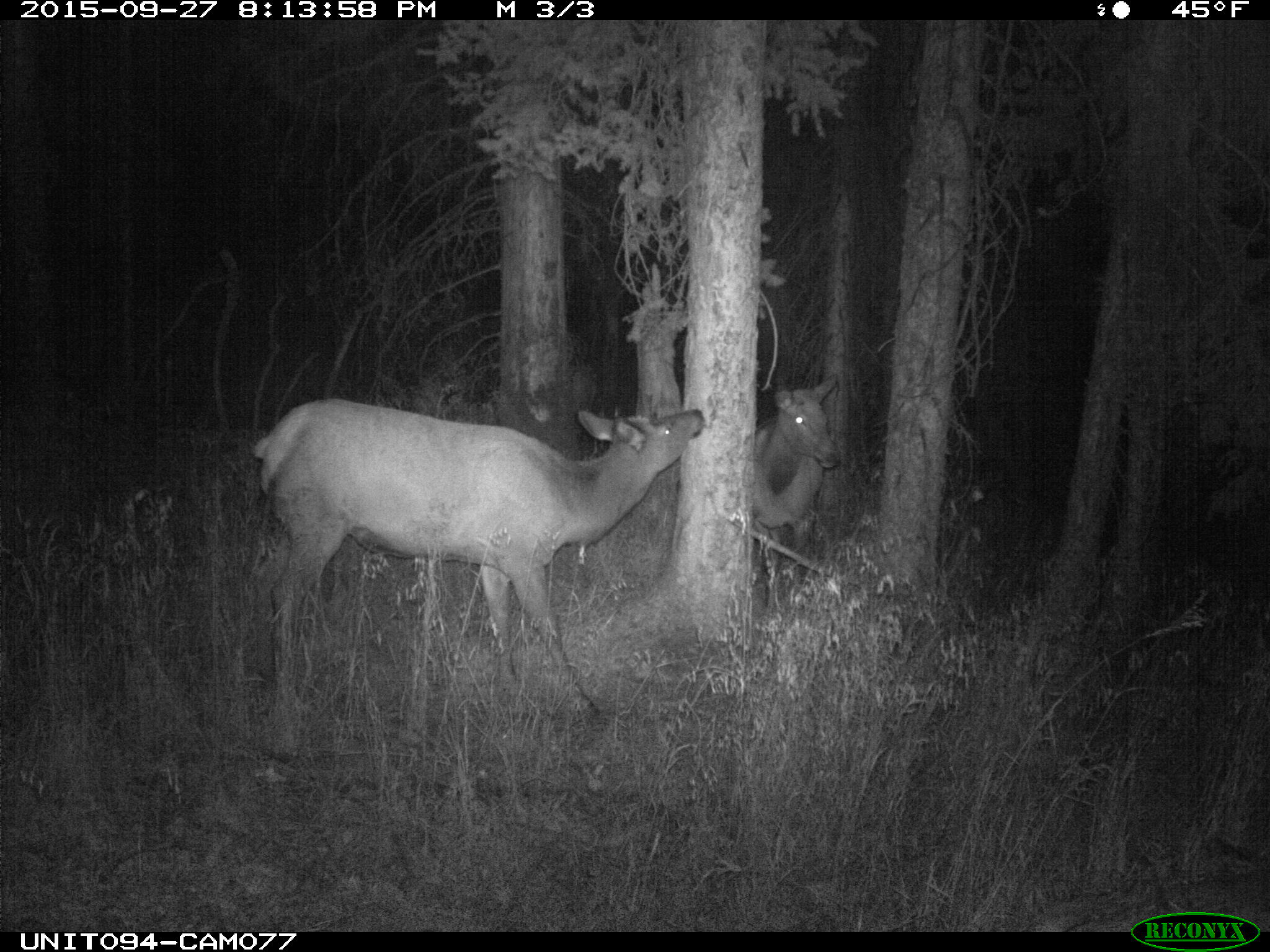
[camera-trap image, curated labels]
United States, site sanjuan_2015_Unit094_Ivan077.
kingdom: Animalia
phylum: Chordata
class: Mammalia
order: Artiodactyla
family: Cervidae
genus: Cervus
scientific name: Cervus elaphus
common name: red deer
Cervus elaphus (red deer).